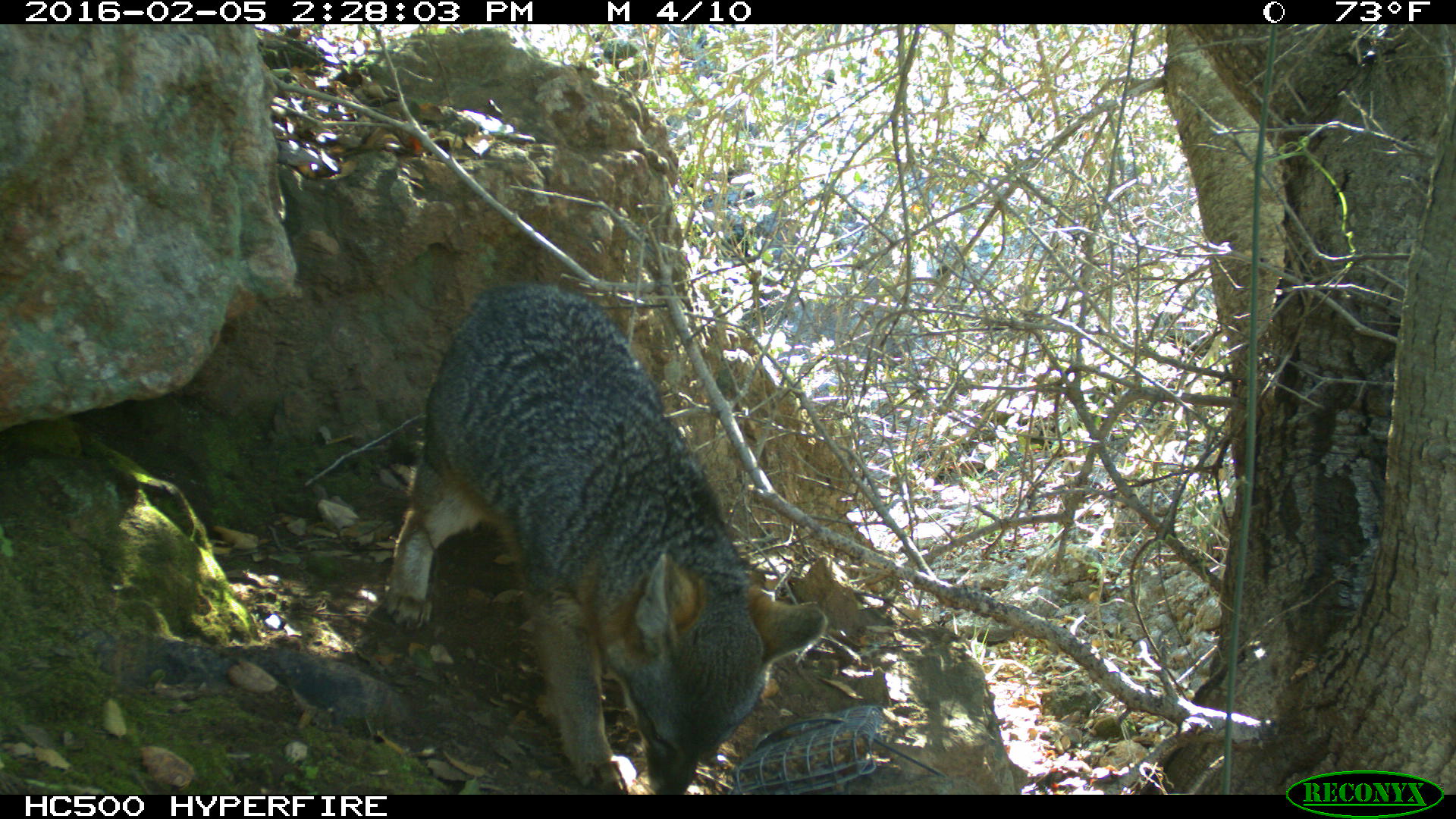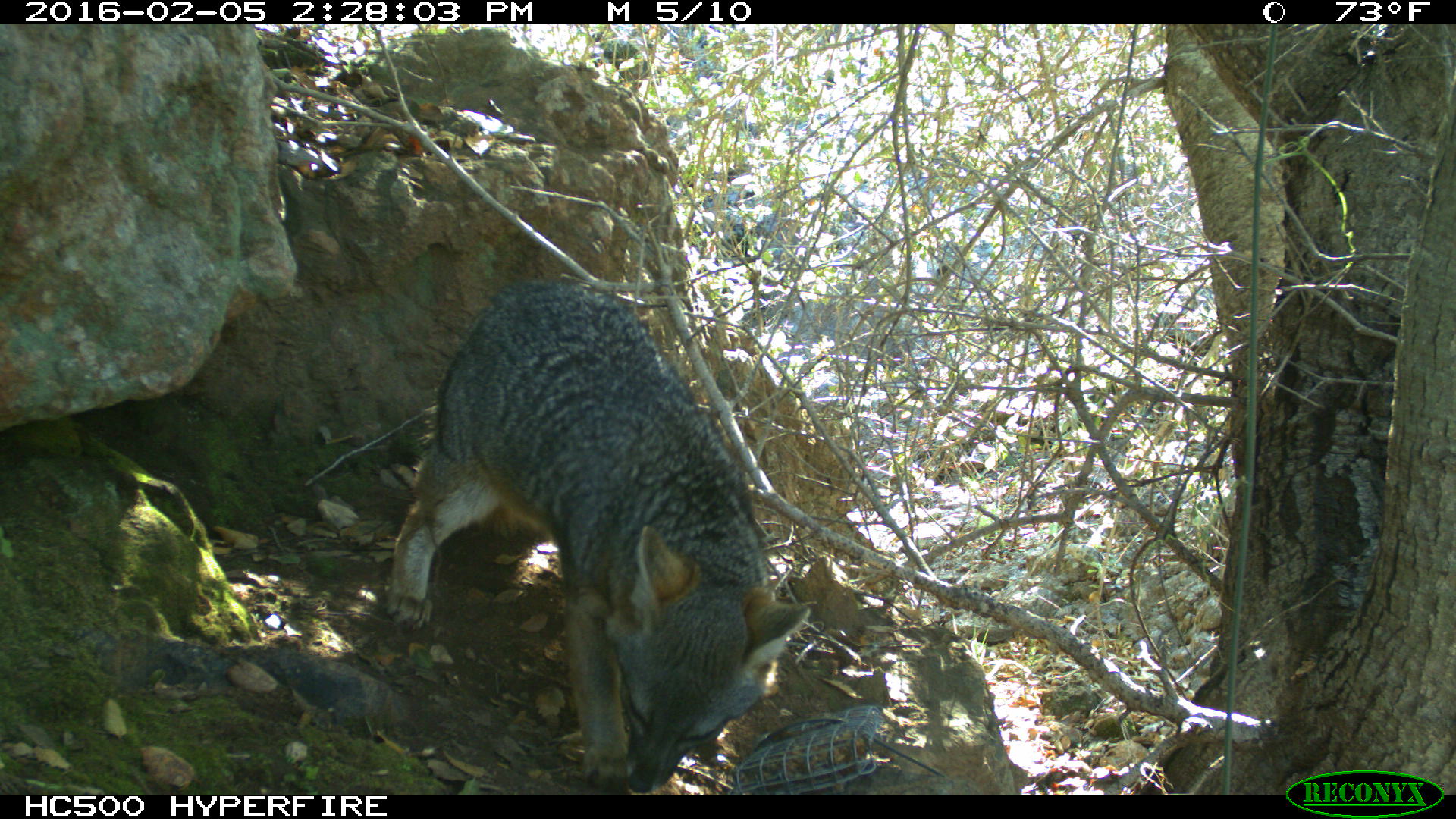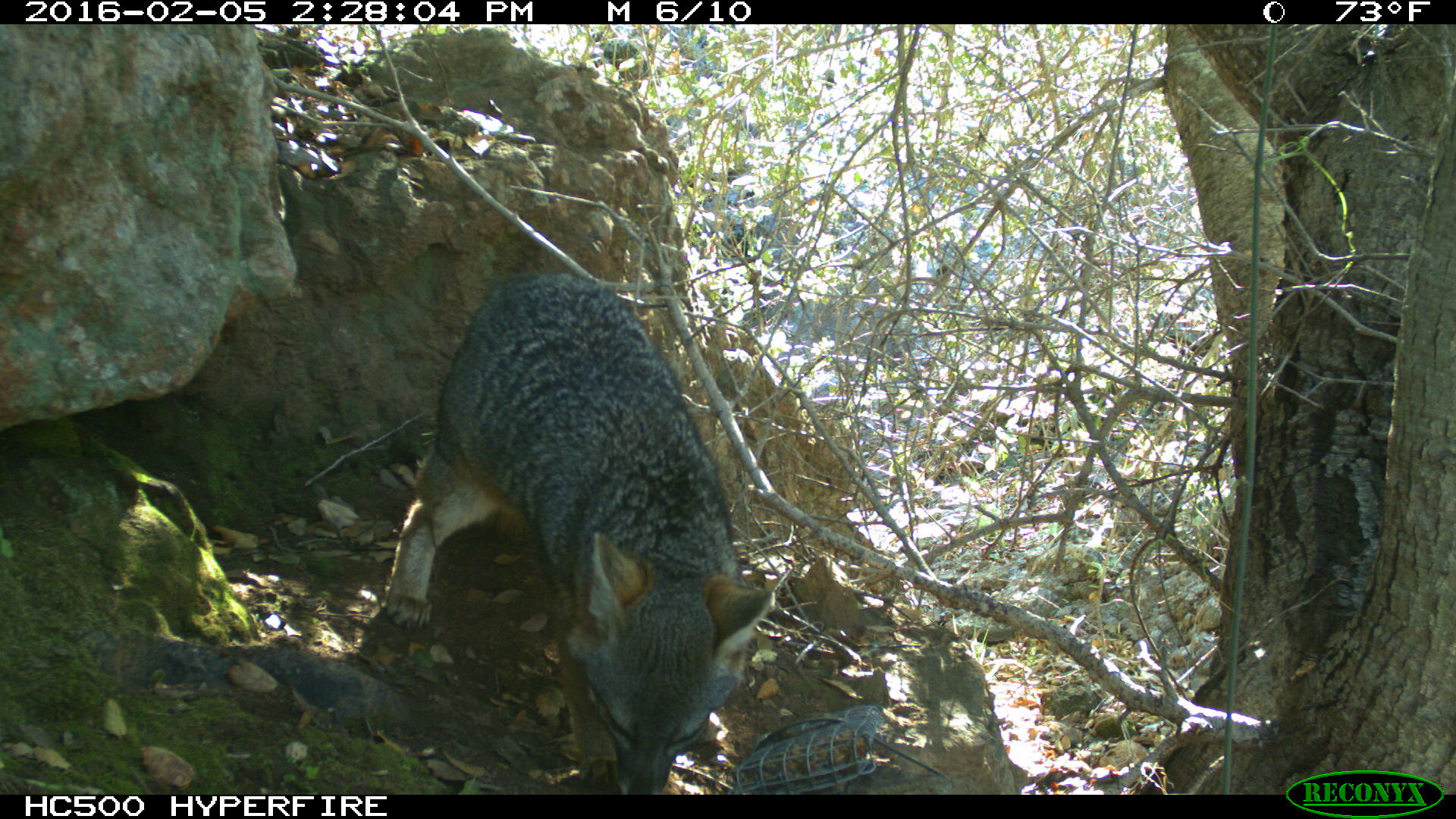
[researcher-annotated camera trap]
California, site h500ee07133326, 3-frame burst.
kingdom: Animalia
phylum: Chordata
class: Mammalia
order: Carnivora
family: Canidae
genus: Urocyon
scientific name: Urocyon littoralis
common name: island fox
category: fox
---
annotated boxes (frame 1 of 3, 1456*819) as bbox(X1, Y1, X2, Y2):
fox: bbox(384, 282, 827, 793)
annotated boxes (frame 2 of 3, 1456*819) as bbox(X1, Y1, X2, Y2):
fox: bbox(381, 280, 809, 792)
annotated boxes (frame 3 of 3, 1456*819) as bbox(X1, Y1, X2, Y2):
fox: bbox(388, 272, 774, 795)